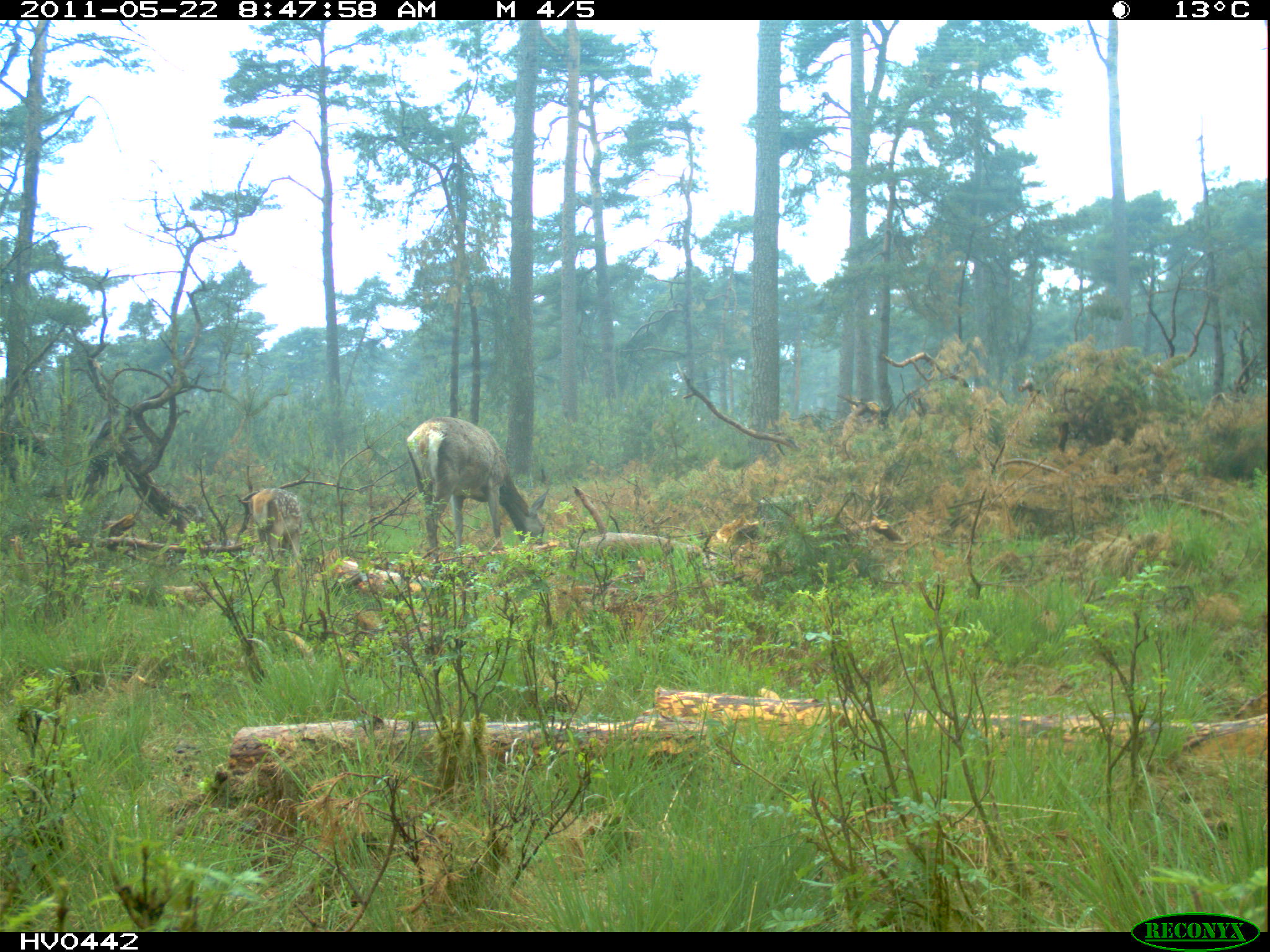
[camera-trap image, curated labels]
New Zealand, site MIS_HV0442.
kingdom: Animalia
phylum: Chordata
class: Mammalia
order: Artiodactyla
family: Cervidae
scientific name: Cervidae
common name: deer